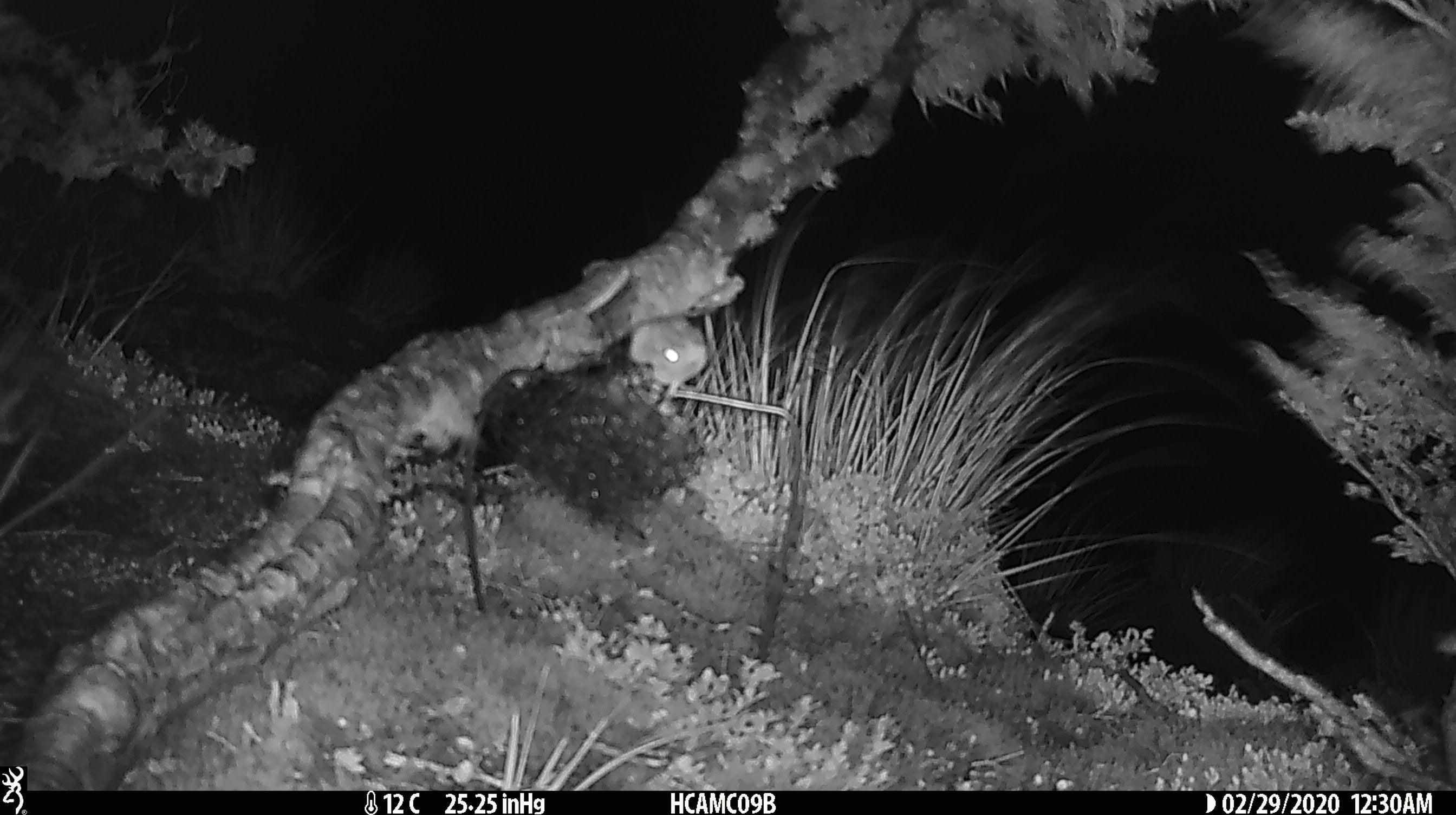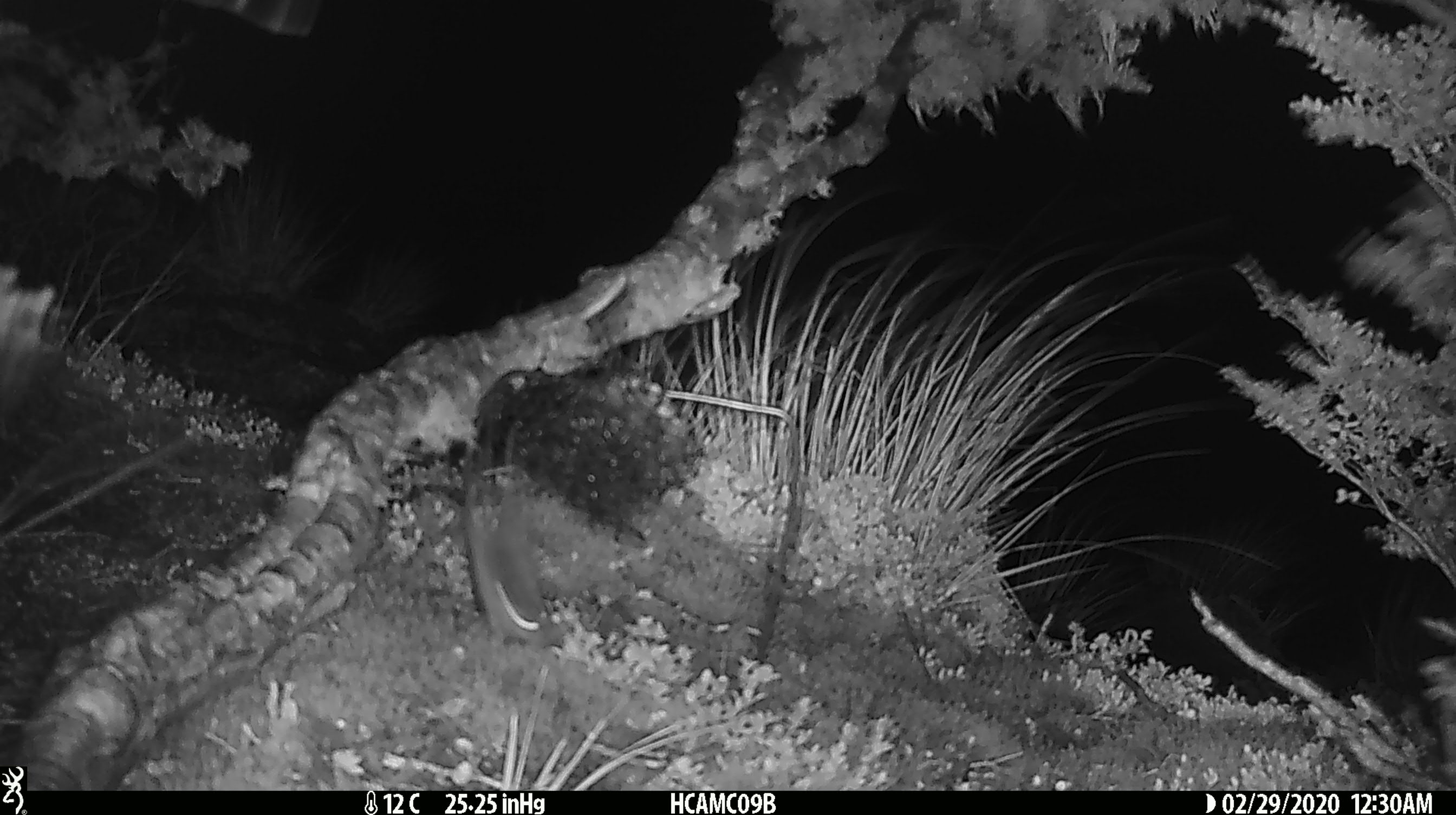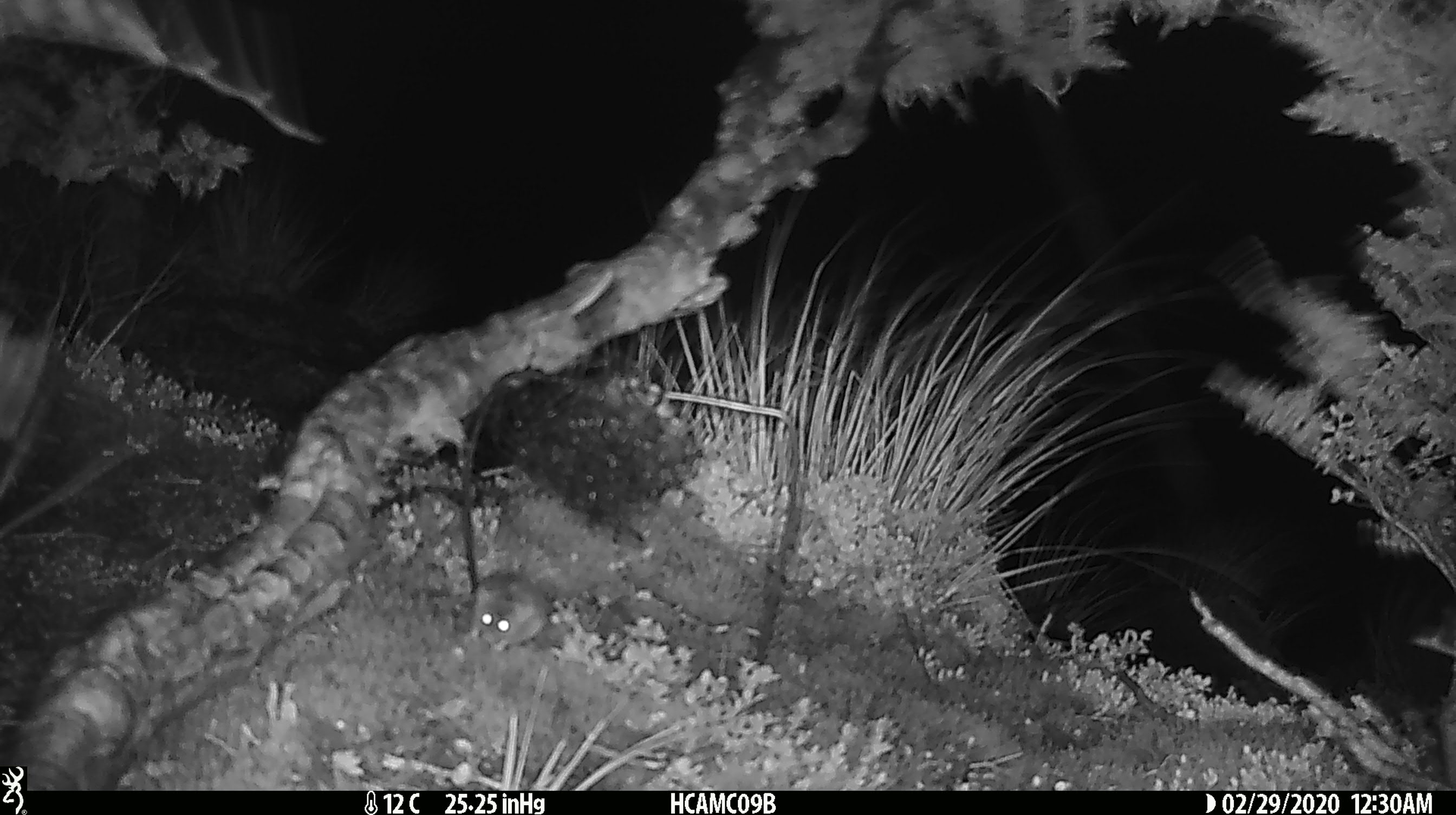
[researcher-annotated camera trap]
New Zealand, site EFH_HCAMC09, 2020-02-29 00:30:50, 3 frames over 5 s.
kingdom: Animalia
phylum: Chordata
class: Mammalia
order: Rodentia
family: Muridae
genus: Mus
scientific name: Mus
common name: mouse